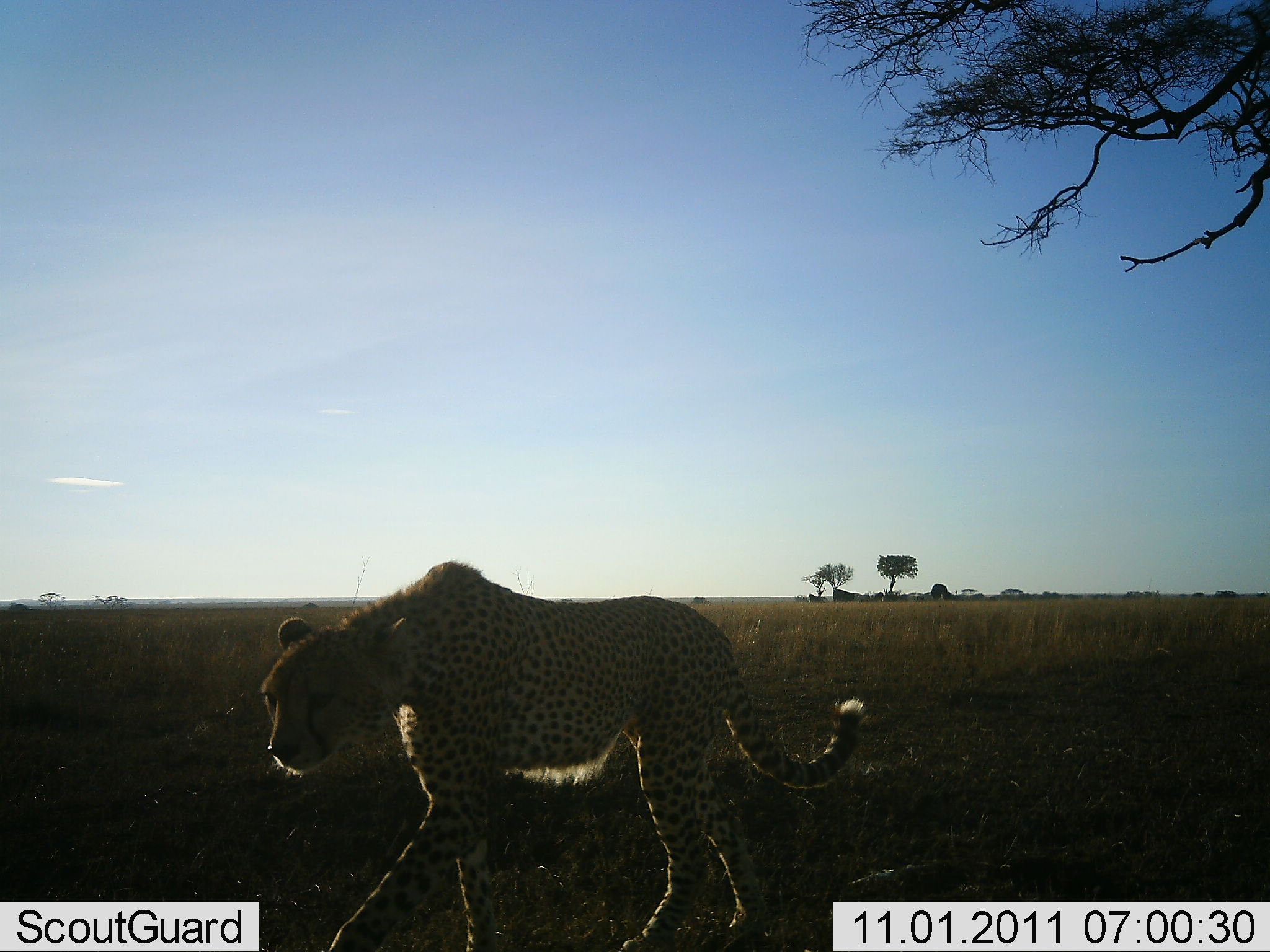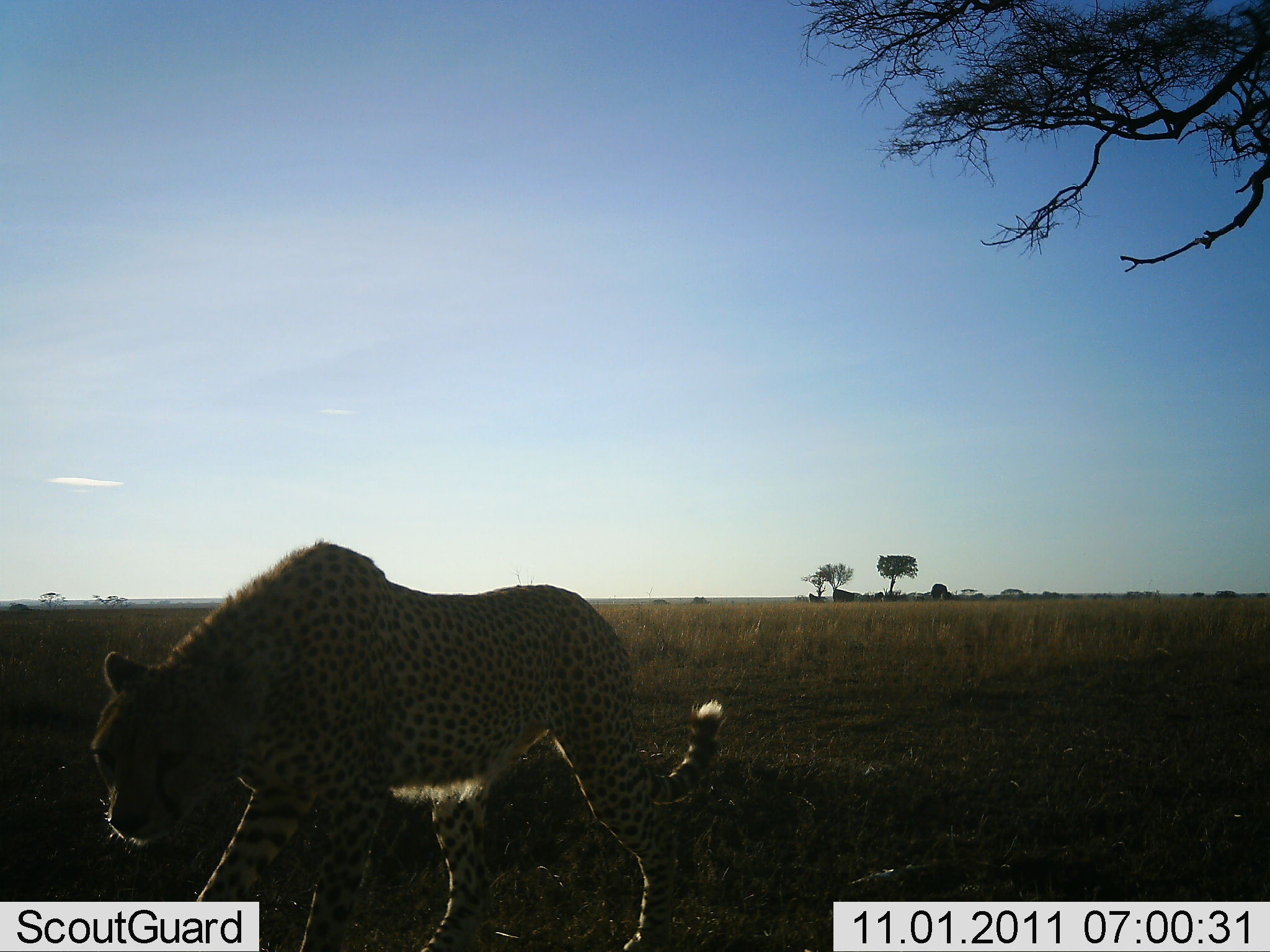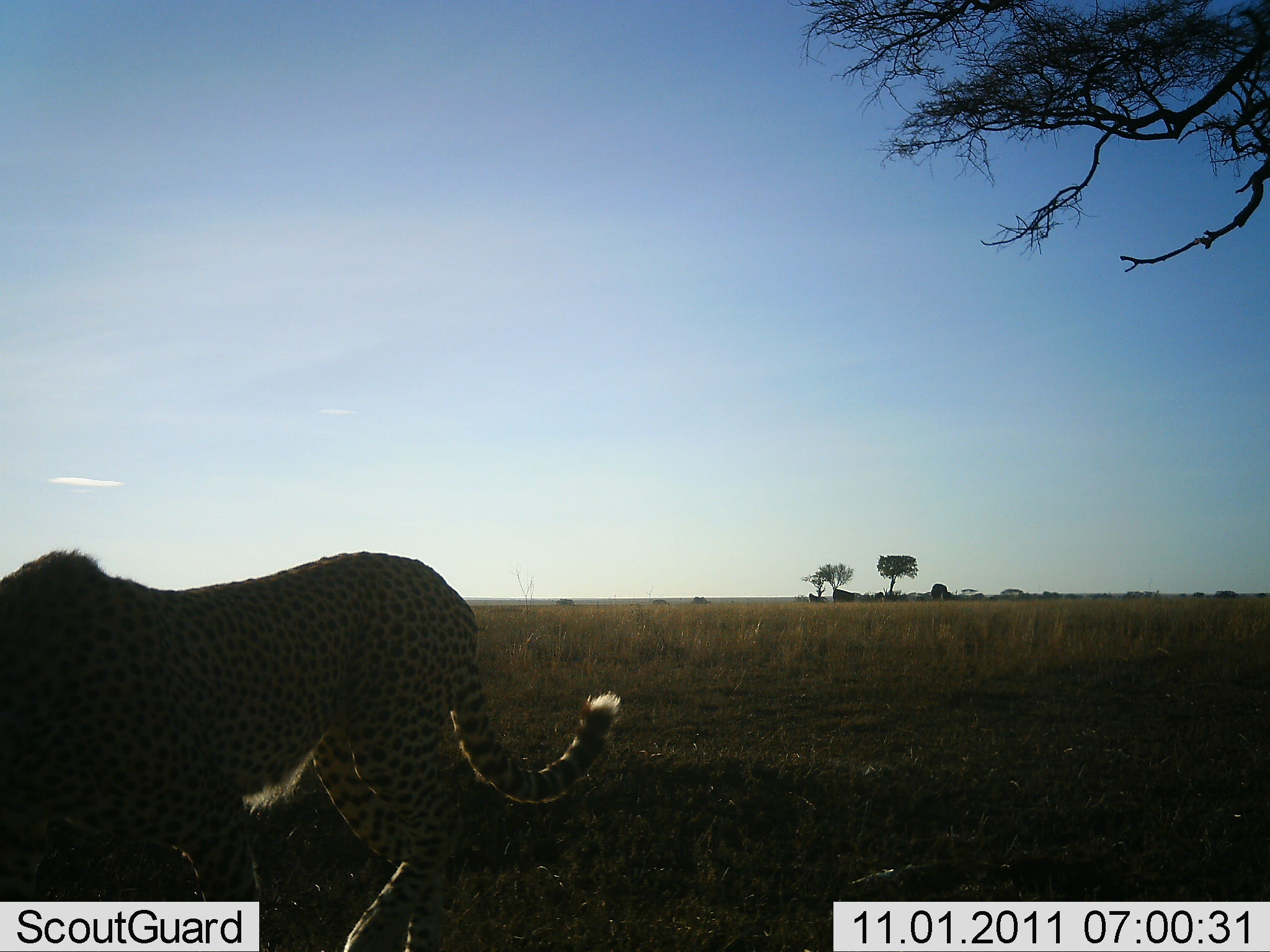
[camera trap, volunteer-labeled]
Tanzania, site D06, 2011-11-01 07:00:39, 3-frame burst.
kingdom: Animalia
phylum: Chordata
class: Mammalia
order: Carnivora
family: Felidae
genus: Acinonyx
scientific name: Acinonyx jubatus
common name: cheetah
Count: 1.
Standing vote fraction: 9%.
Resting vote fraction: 0%.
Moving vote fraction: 100%.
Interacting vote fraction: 0%.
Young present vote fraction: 0%.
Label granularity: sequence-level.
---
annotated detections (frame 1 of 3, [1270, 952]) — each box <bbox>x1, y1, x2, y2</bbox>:
animal: <bbox>259, 560, 867, 952</bbox>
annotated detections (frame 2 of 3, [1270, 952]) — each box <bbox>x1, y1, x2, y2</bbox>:
animal: <bbox>90, 542, 726, 952</bbox>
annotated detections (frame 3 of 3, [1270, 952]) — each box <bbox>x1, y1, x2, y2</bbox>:
animal: <bbox>1, 551, 620, 952</bbox>